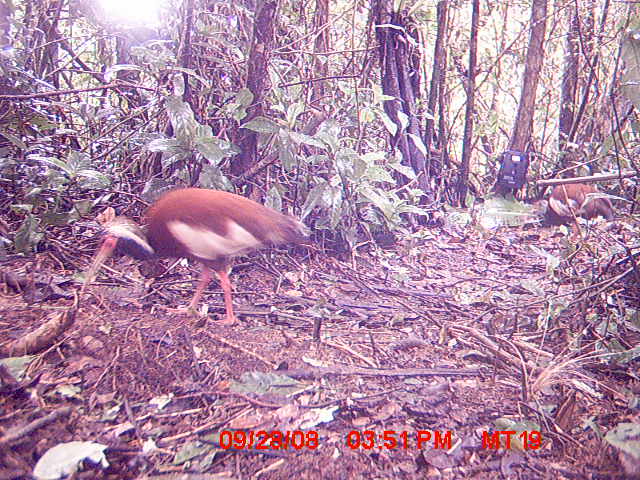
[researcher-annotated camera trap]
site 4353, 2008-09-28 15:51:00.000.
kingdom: Animalia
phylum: Chordata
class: Aves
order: Pelecaniformes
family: Threskiornithidae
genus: Lophotibis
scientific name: Lophotibis cristata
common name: madagascan ibis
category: lophotibis cristataa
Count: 2.